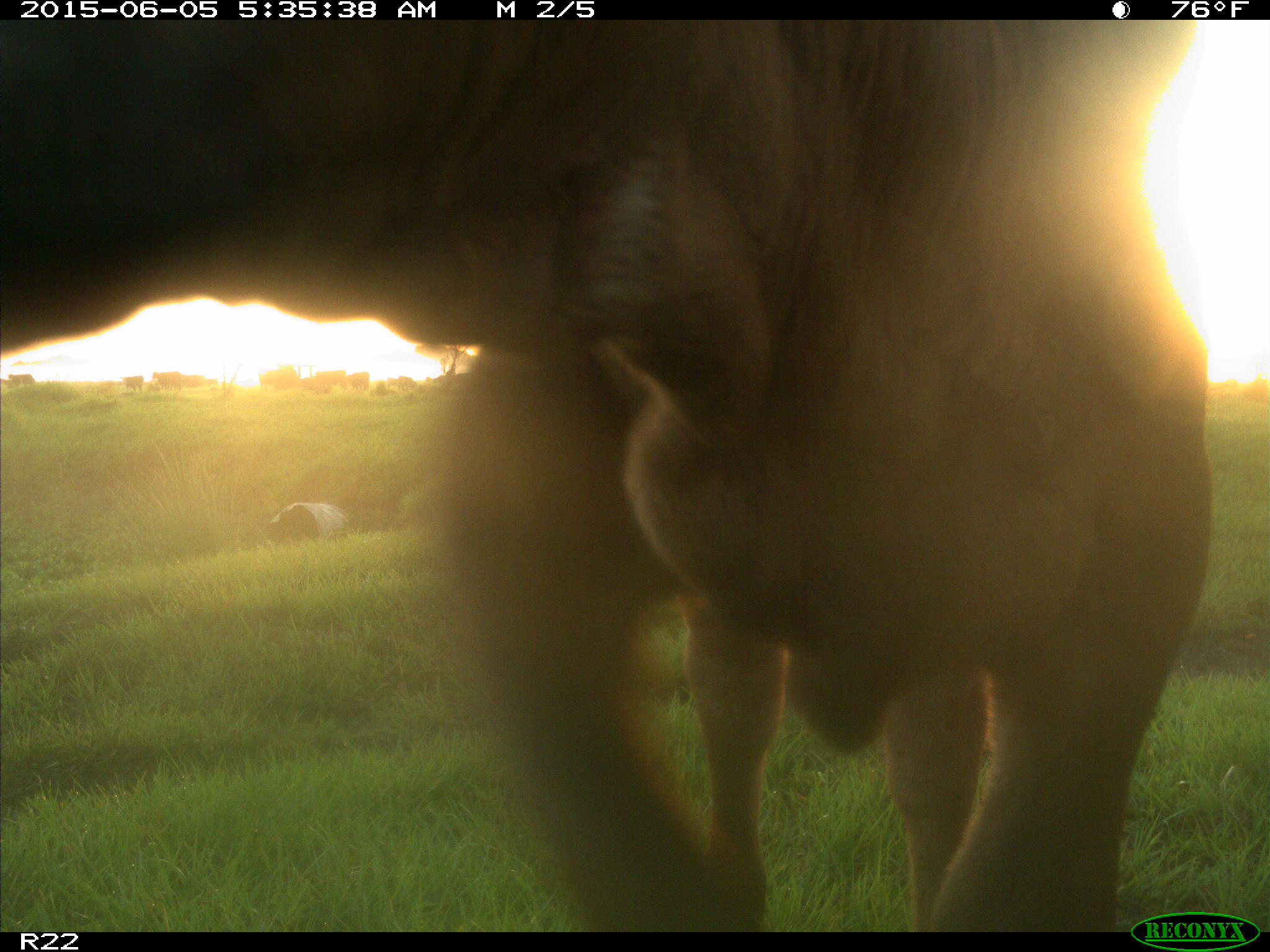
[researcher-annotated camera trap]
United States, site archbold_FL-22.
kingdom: Animalia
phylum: Chordata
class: Mammalia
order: Artiodactyla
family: Bovidae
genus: Bos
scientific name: Bos taurus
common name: domestic cow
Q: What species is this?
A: Bos taurus (domestic cow).